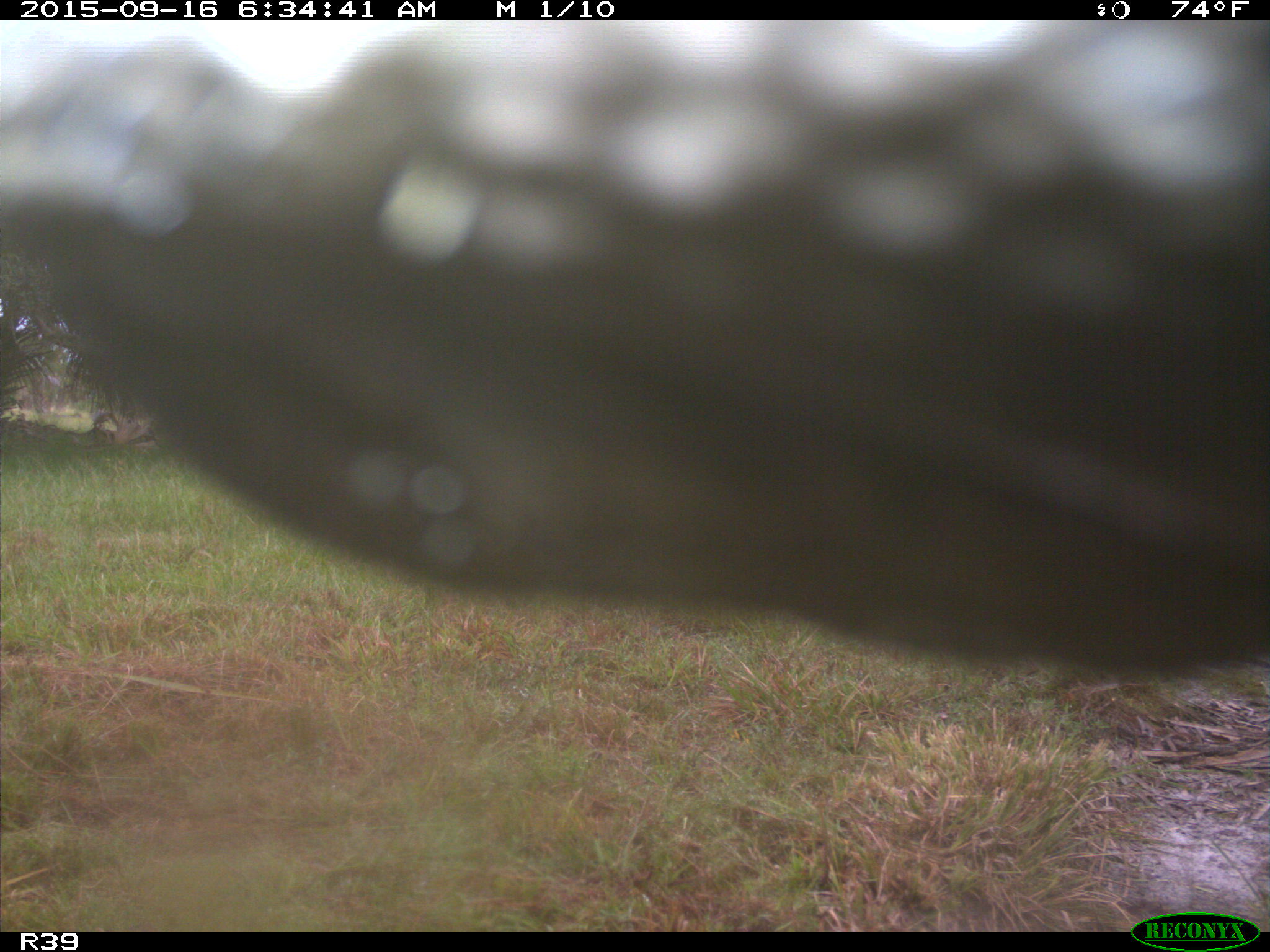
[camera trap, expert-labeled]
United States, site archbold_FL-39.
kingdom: Animalia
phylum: Chordata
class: Mammalia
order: Artiodactyla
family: Bovidae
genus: Bos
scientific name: Bos taurus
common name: domestic cow